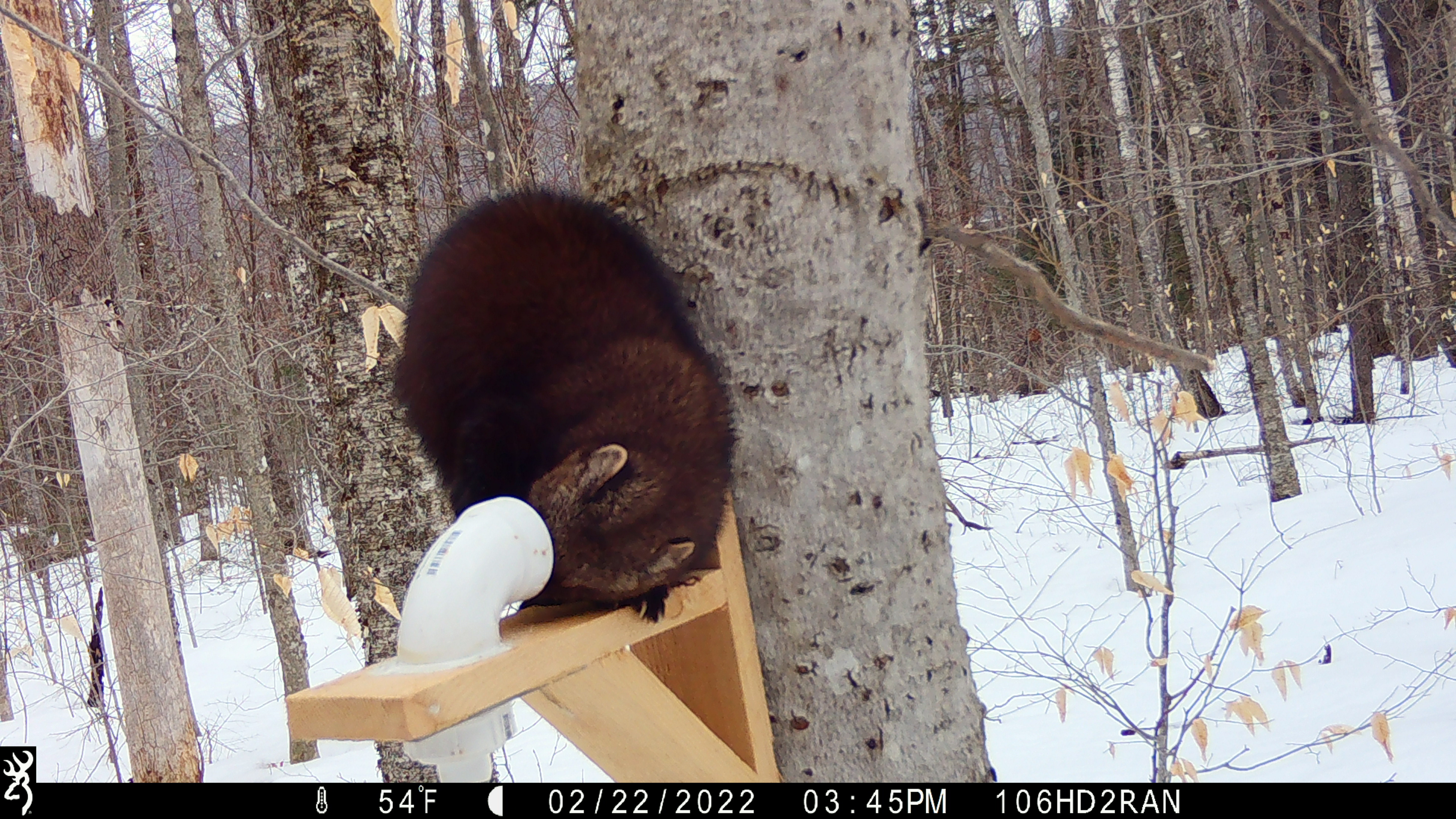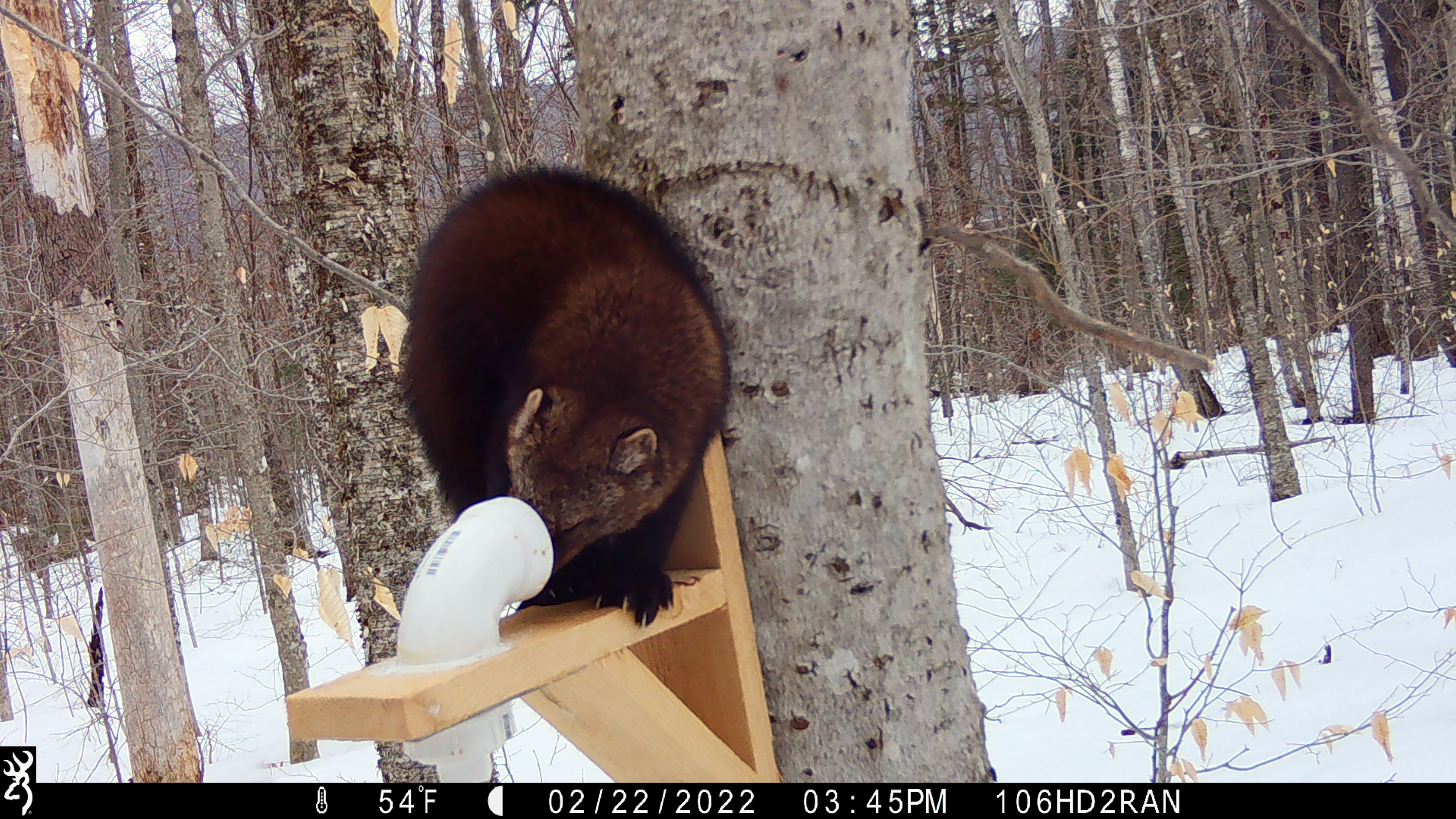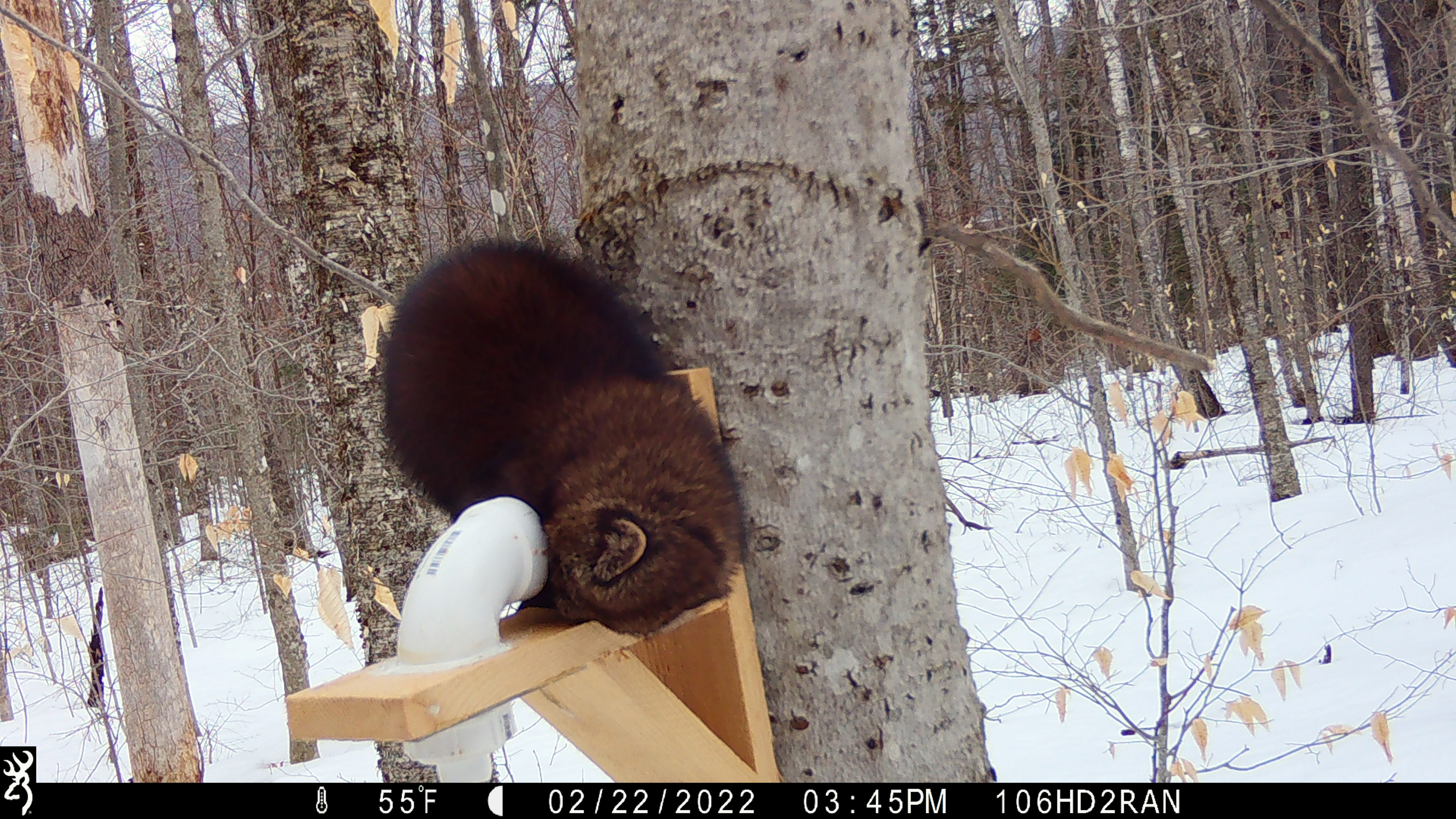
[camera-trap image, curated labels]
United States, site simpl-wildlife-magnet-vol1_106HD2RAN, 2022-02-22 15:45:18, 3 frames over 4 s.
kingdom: Animalia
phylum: Chordata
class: Mammalia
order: Carnivora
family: Mustelidae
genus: Pekania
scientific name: Pekania pennanti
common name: fisher